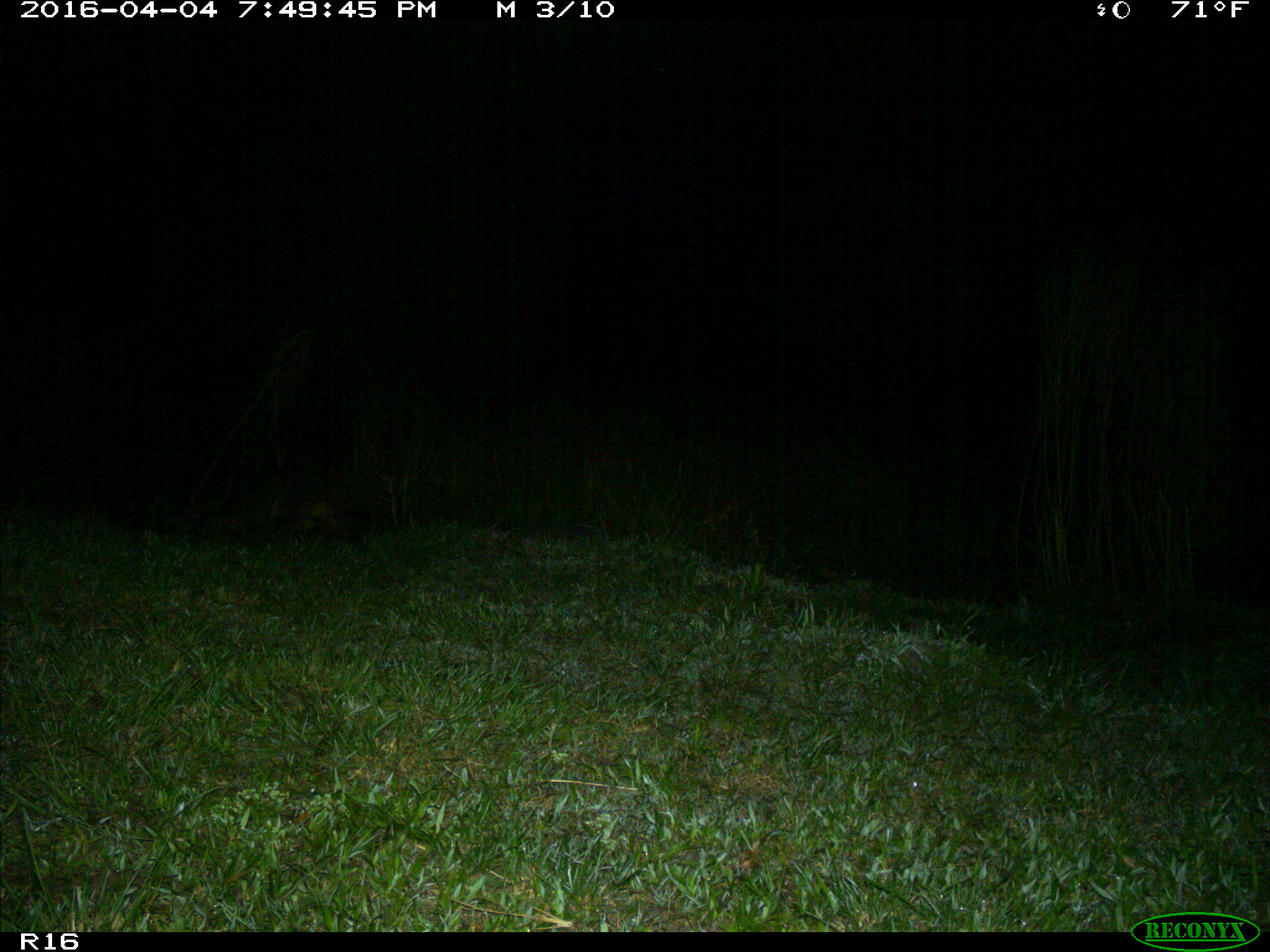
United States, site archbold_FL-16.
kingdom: Animalia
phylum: Chordata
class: Mammalia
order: Carnivora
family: Procyonidae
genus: Procyon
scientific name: Procyon lotor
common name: common raccoon